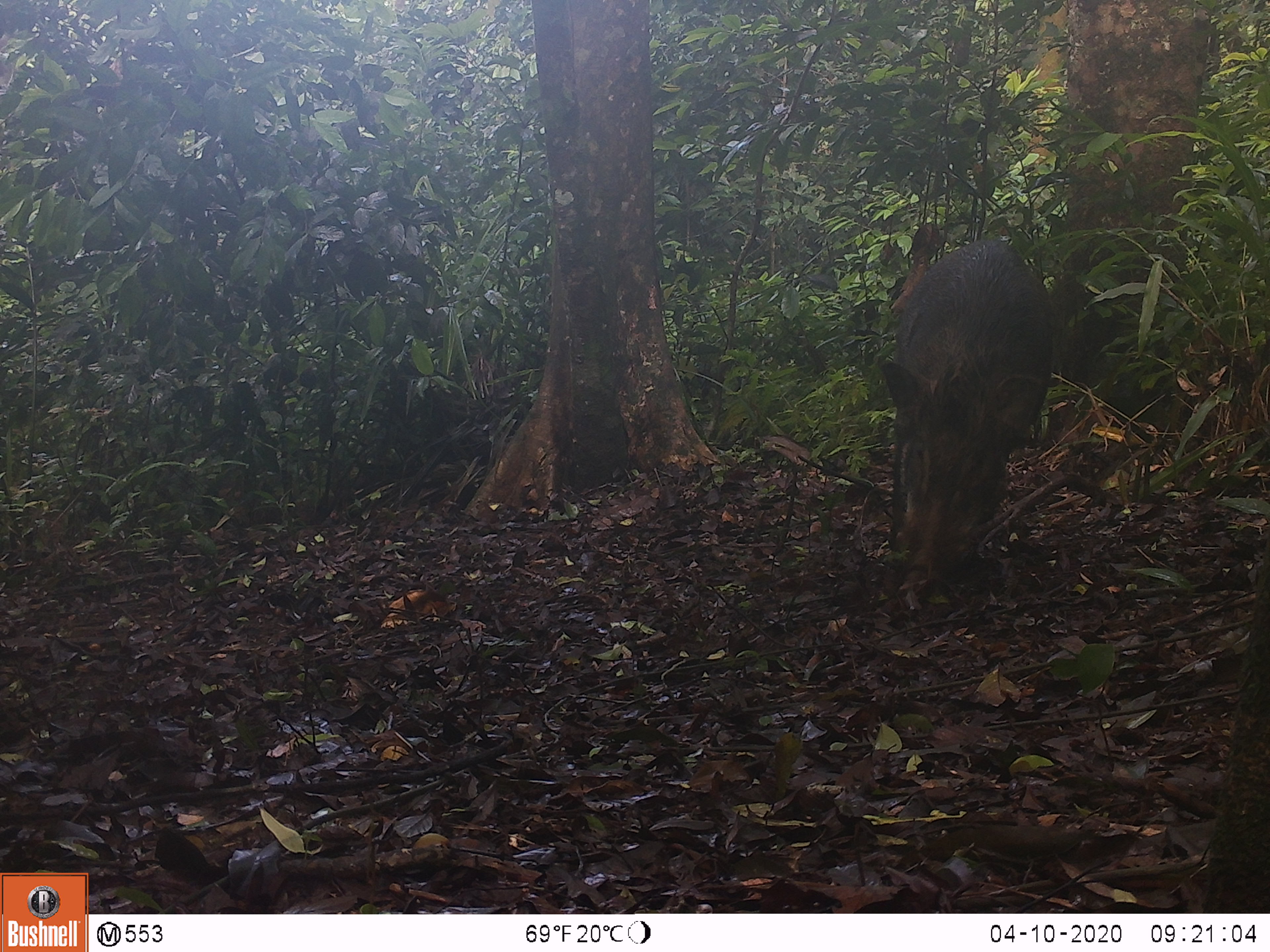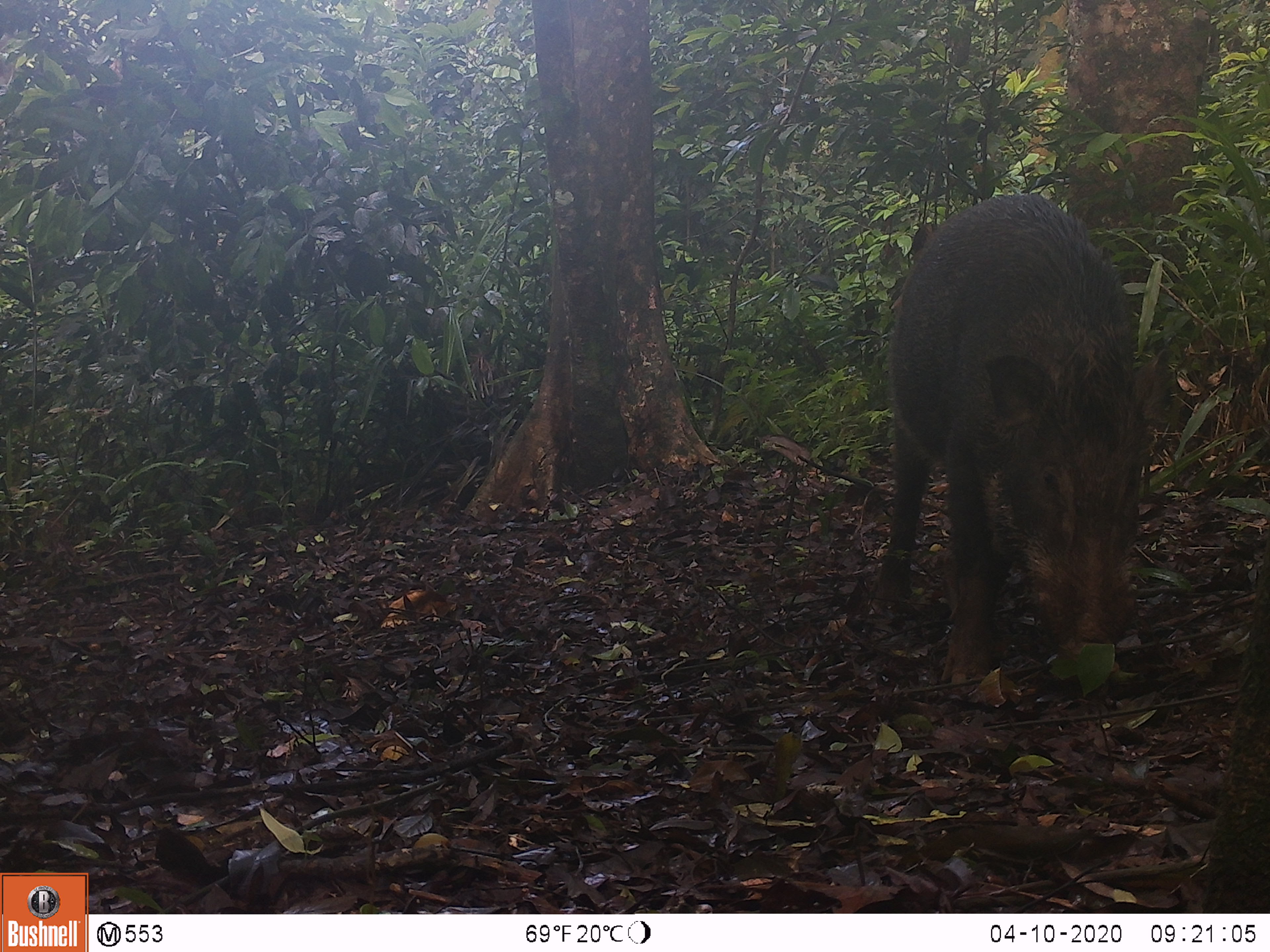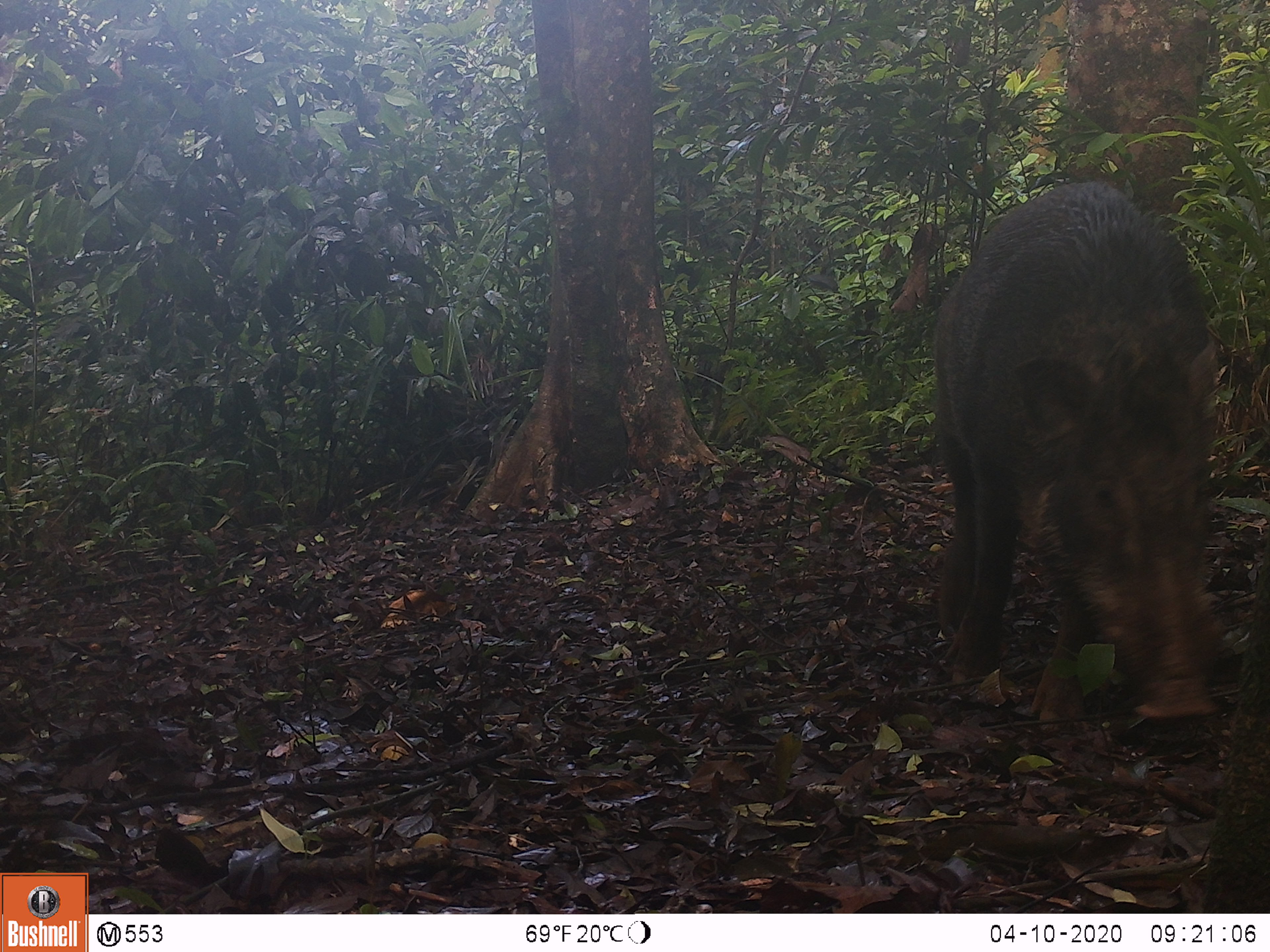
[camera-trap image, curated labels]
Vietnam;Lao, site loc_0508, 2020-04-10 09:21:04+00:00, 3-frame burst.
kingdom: Animalia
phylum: Chordata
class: Mammalia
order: Artiodactyla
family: Suidae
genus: Sus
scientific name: Sus scrofa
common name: eurasian wild pig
Eurasian wild pig (Sus scrofa). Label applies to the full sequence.